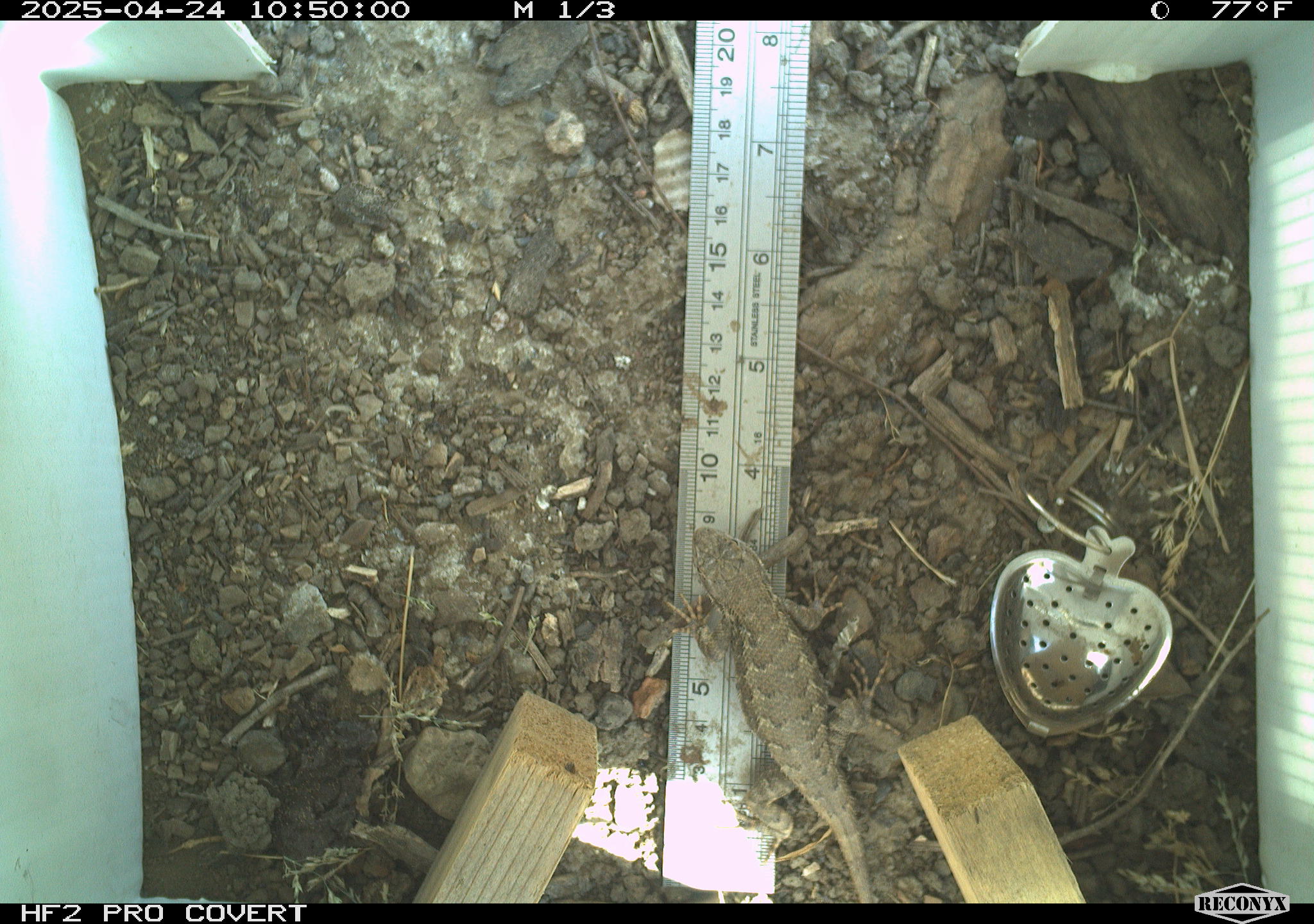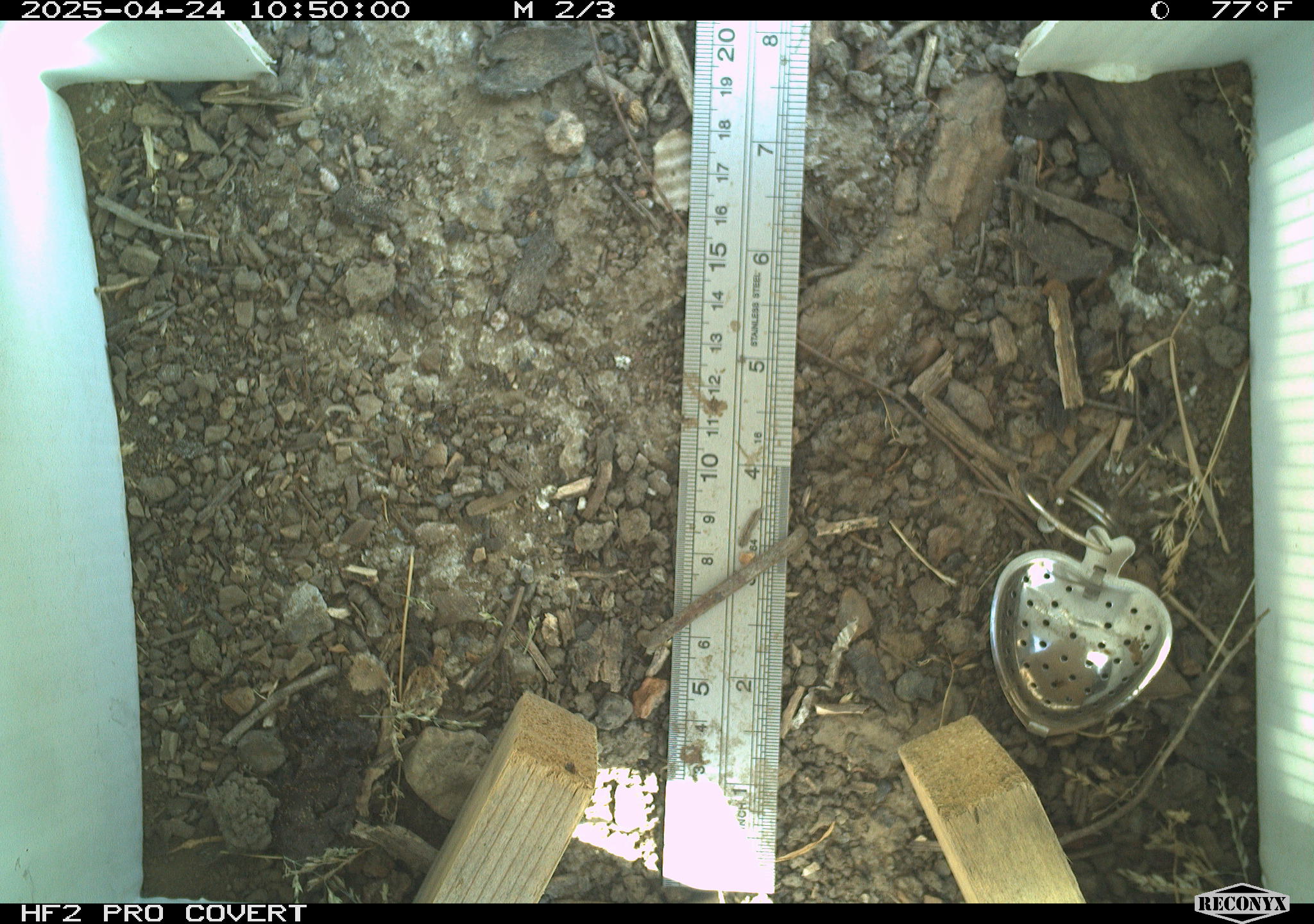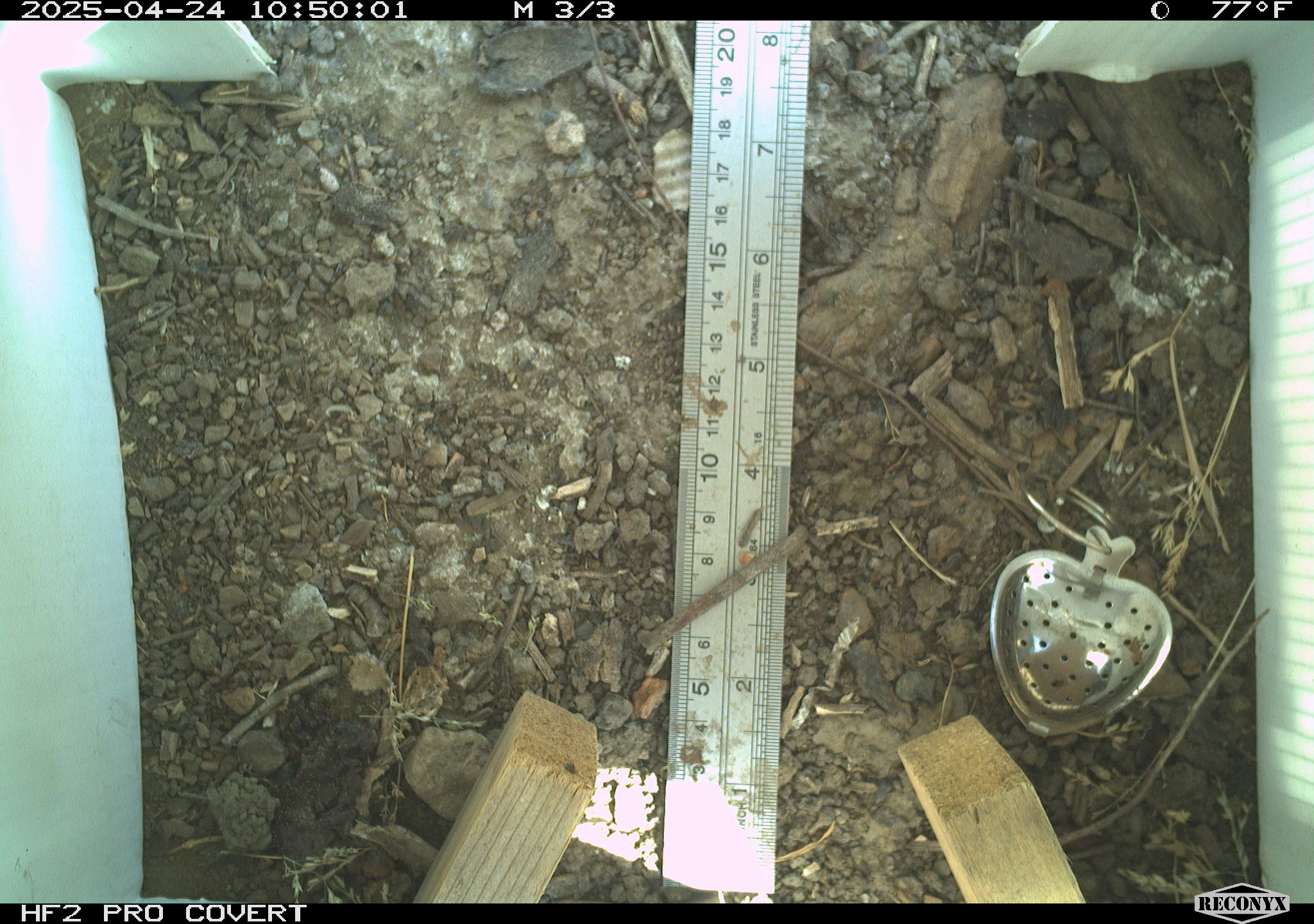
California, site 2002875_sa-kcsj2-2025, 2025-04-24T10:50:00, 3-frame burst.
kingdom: Animalia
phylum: Chordata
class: Reptilia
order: Squamata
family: Phrynosomatidae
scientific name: Phrynosomatidae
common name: north american spiny lizards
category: sceloporus/uta species